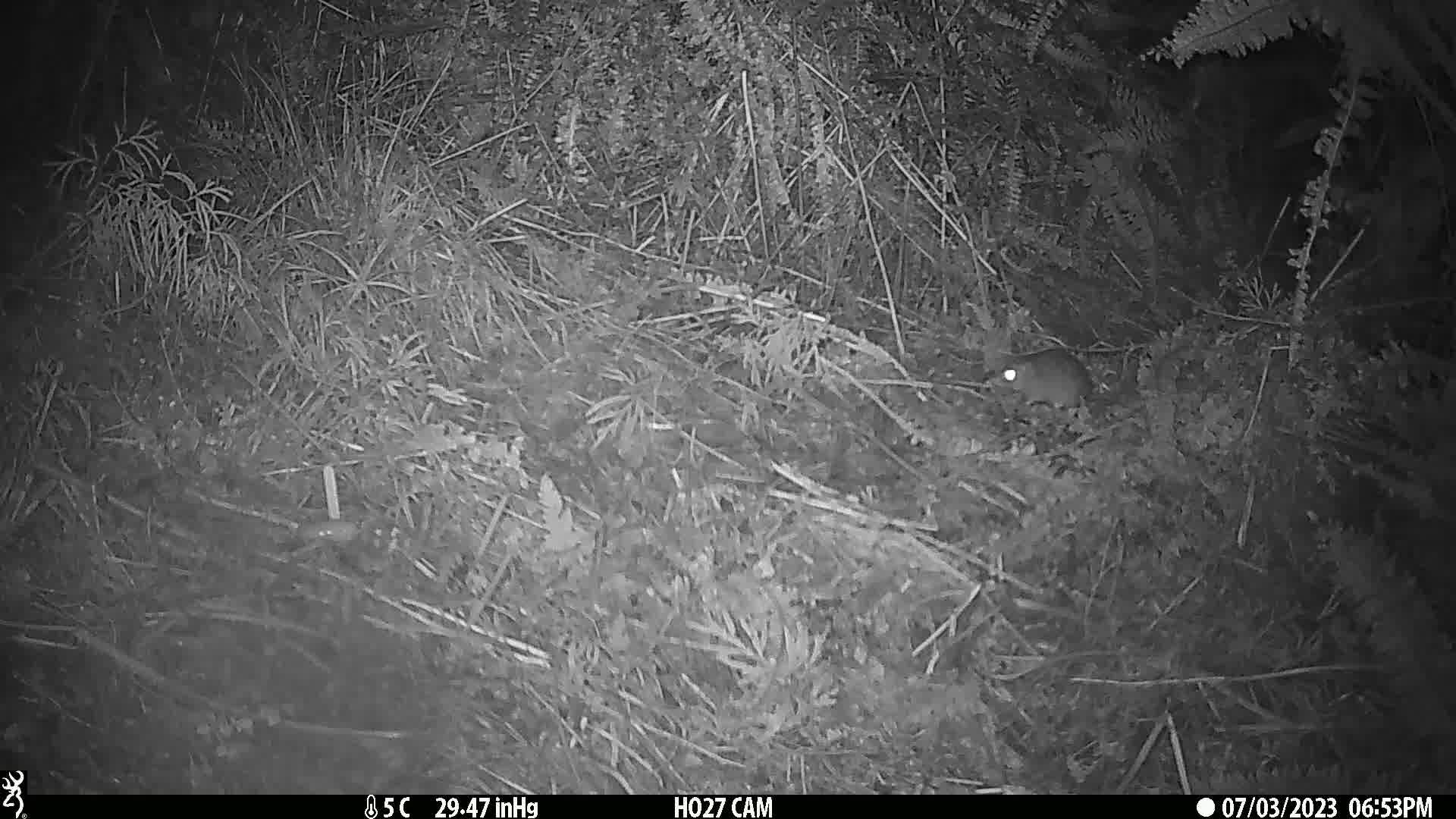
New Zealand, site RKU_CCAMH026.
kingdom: Animalia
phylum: Chordata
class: Mammalia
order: Rodentia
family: Muridae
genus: Rattus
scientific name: Rattus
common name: rat